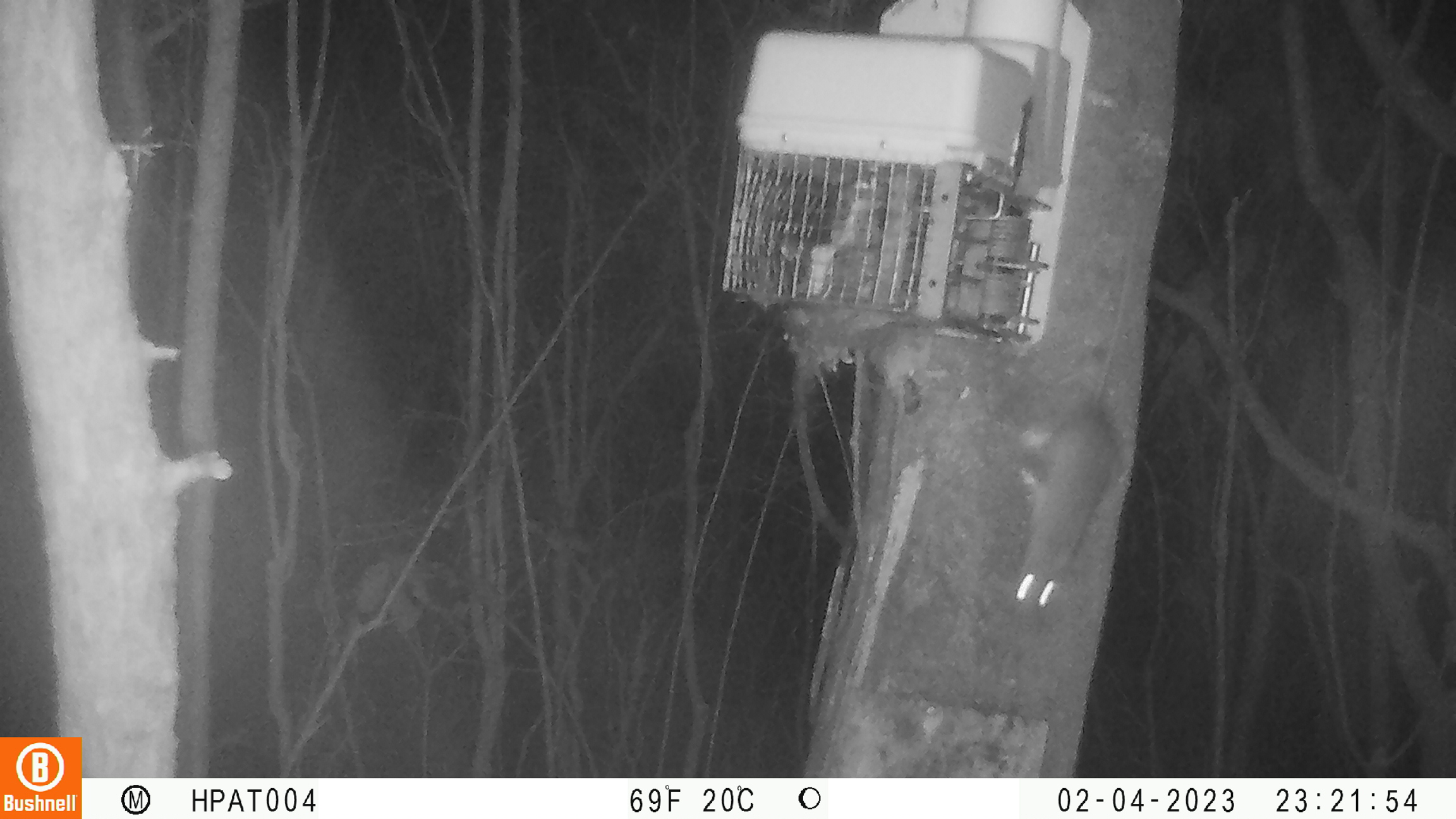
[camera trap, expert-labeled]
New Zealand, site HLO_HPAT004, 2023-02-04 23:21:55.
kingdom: Animalia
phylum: Chordata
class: Mammalia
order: Rodentia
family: Muridae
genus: Rattus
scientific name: Rattus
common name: rat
Rat (Rattus).